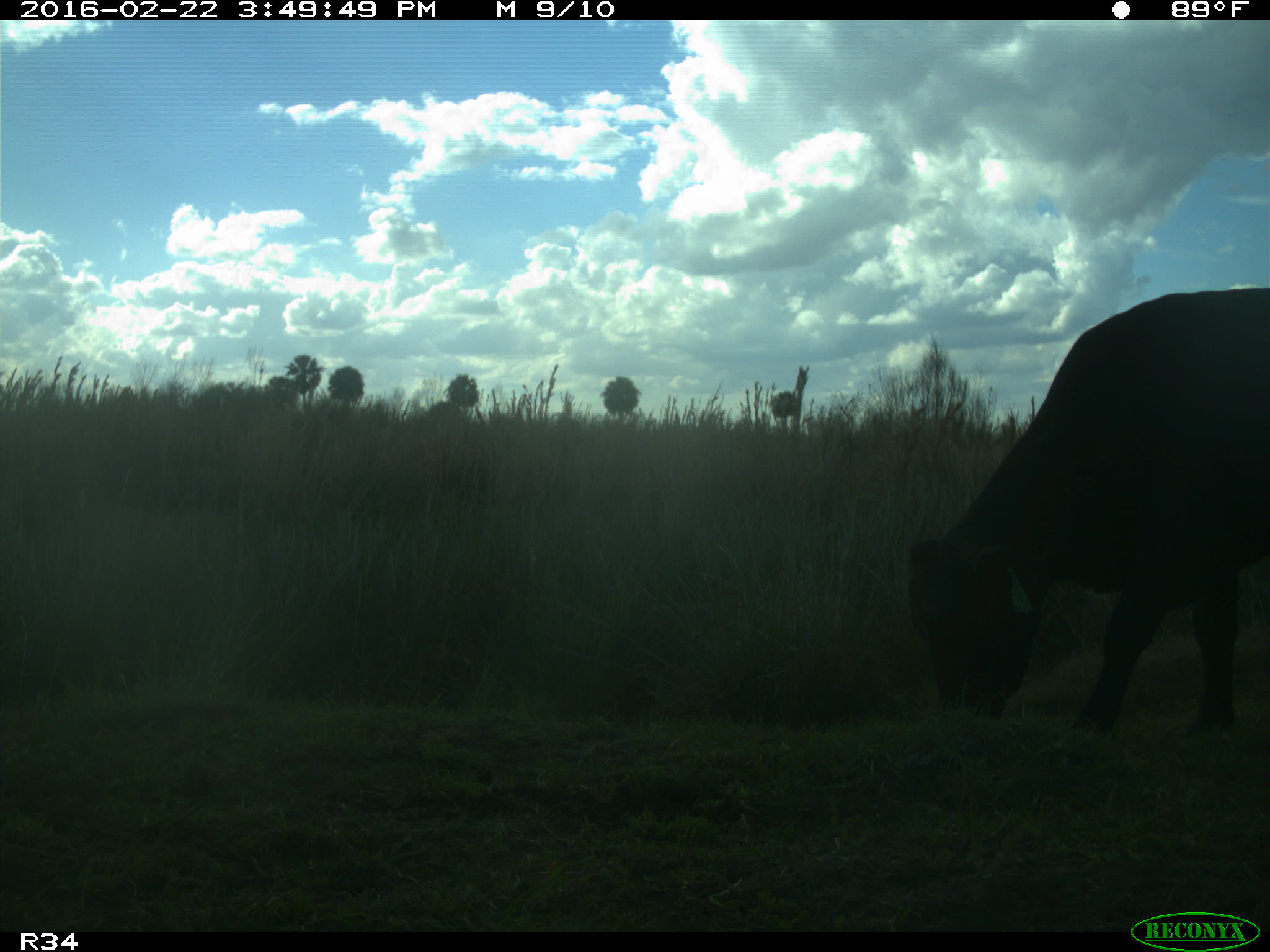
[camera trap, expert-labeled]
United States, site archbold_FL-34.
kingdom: Animalia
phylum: Chordata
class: Mammalia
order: Artiodactyla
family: Bovidae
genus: Bos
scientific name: Bos taurus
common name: domestic cow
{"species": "Bos taurus (domestic cow)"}